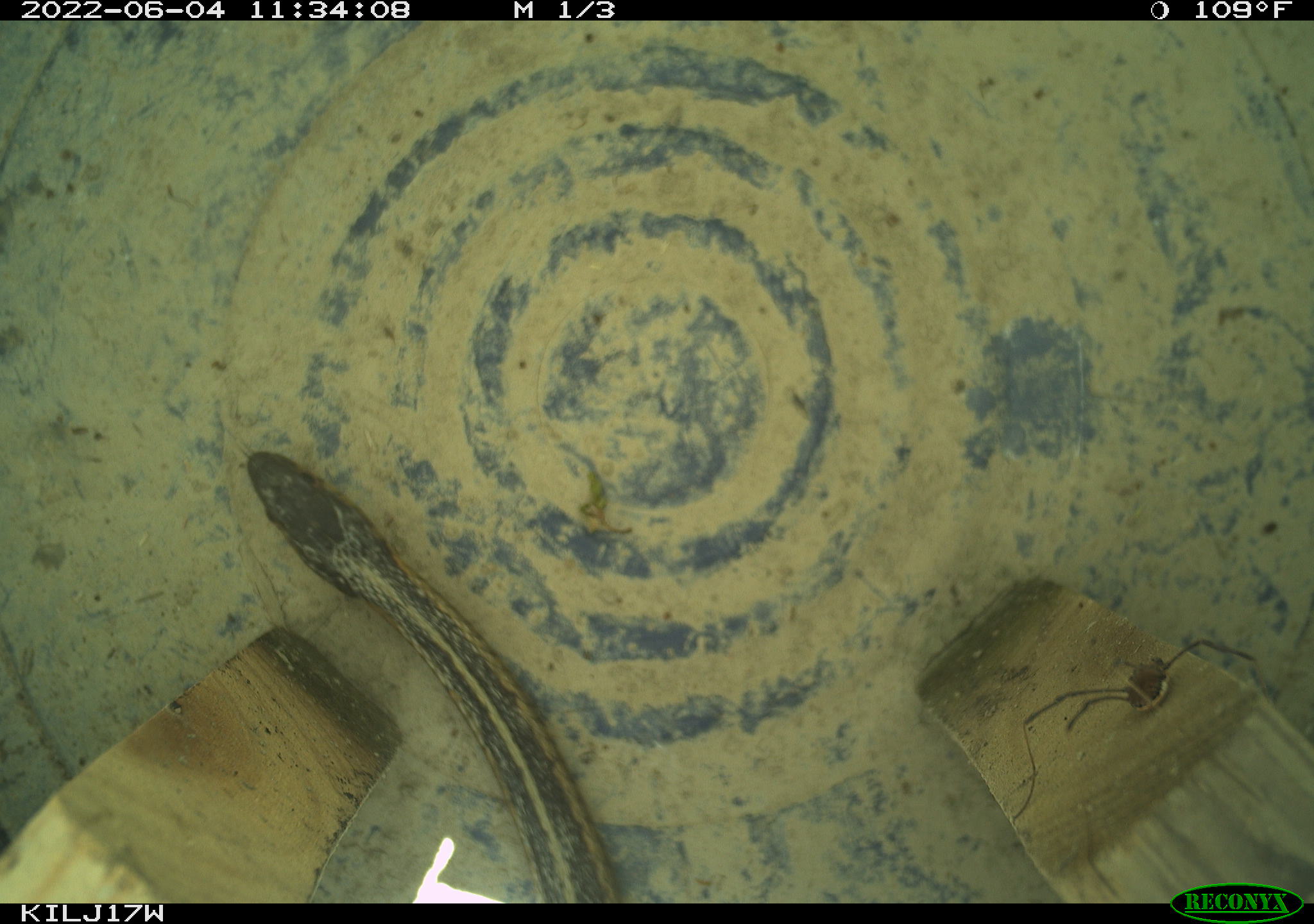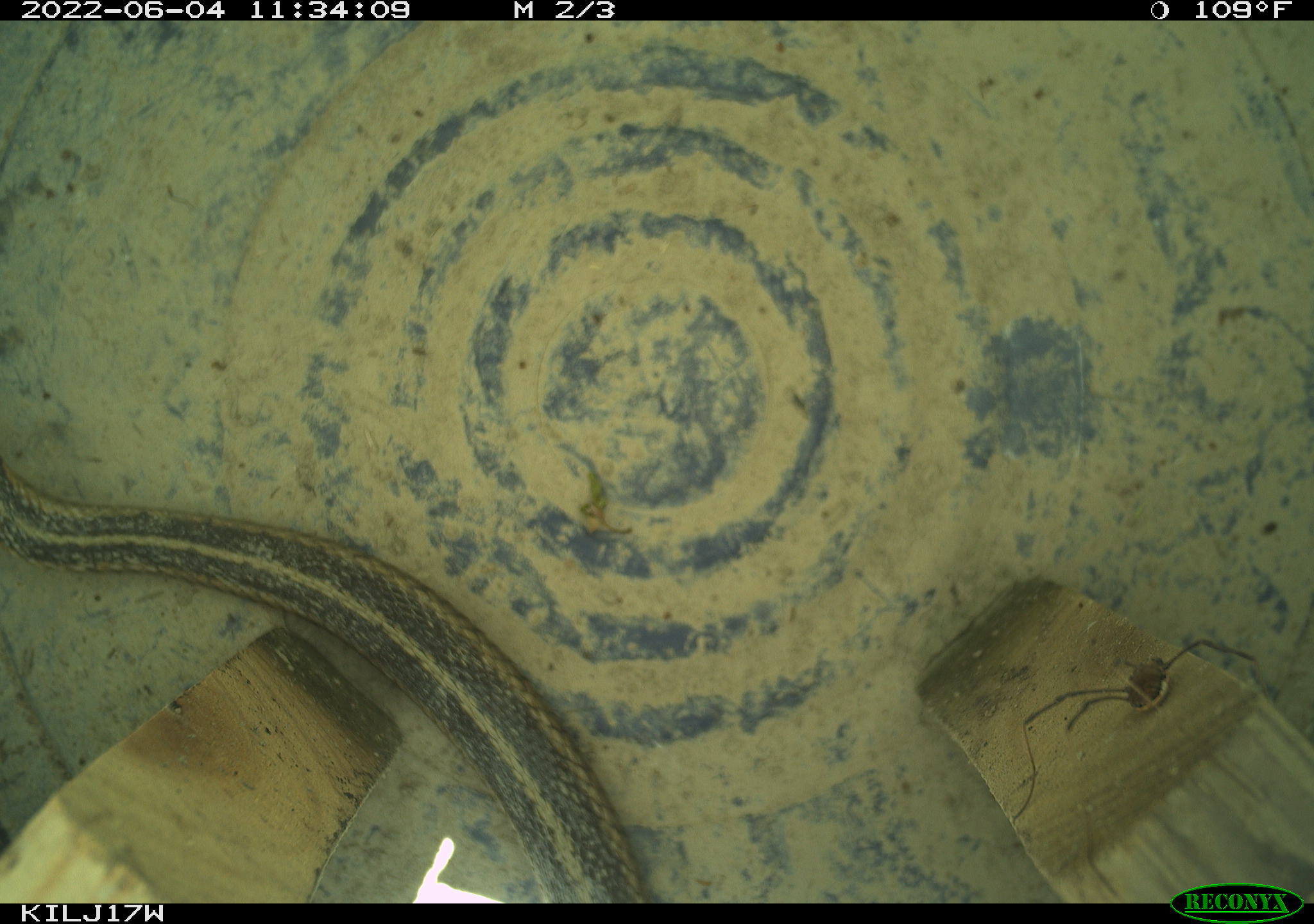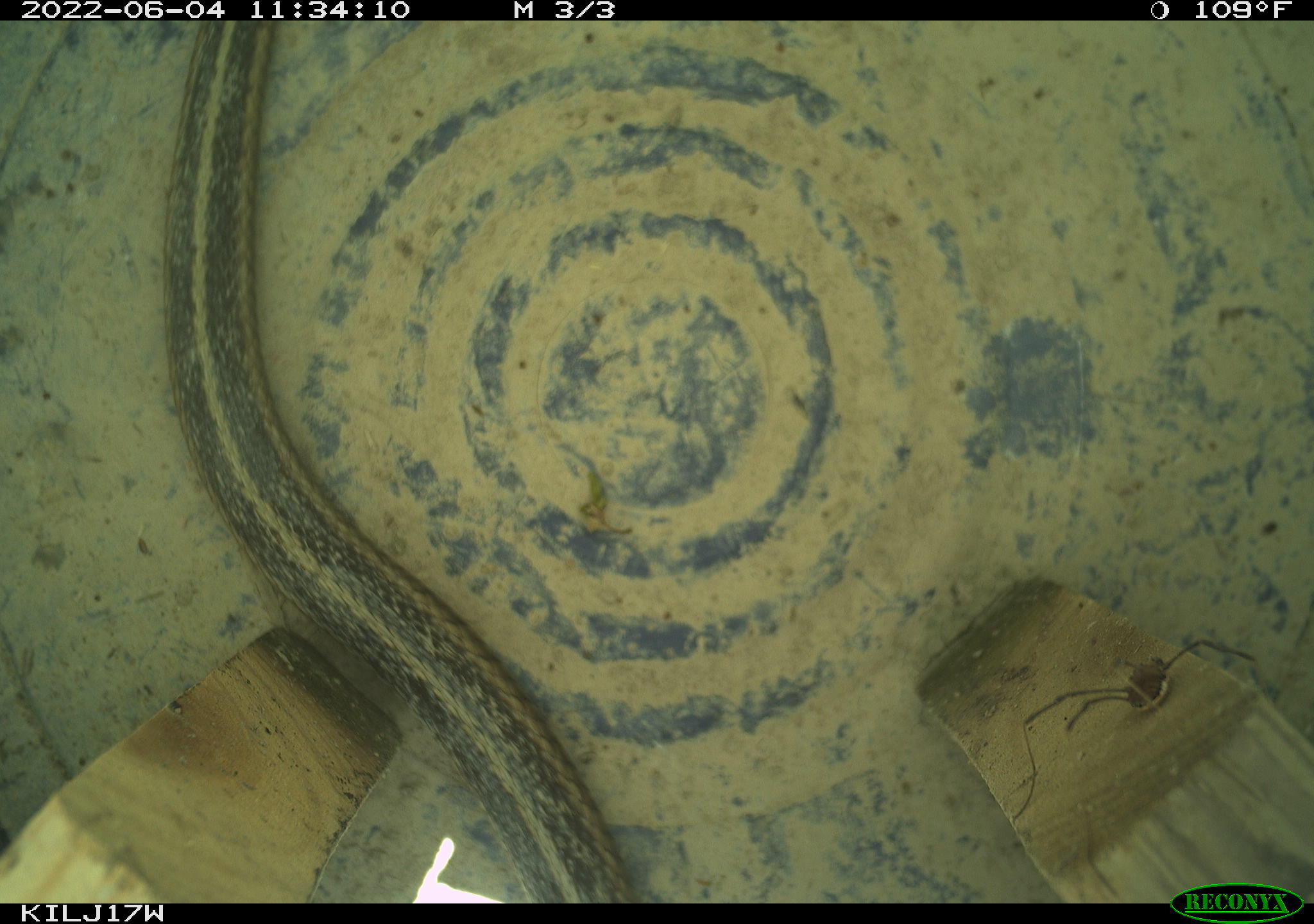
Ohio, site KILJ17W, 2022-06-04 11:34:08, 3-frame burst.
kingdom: Animalia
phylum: Chordata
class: Reptilia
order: Squamata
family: Colubridae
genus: Thamnophis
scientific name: Thamnophis sirtalis sirtalis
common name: eastern gartersnake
Eastern gartersnake (Thamnophis sirtalis sirtalis).